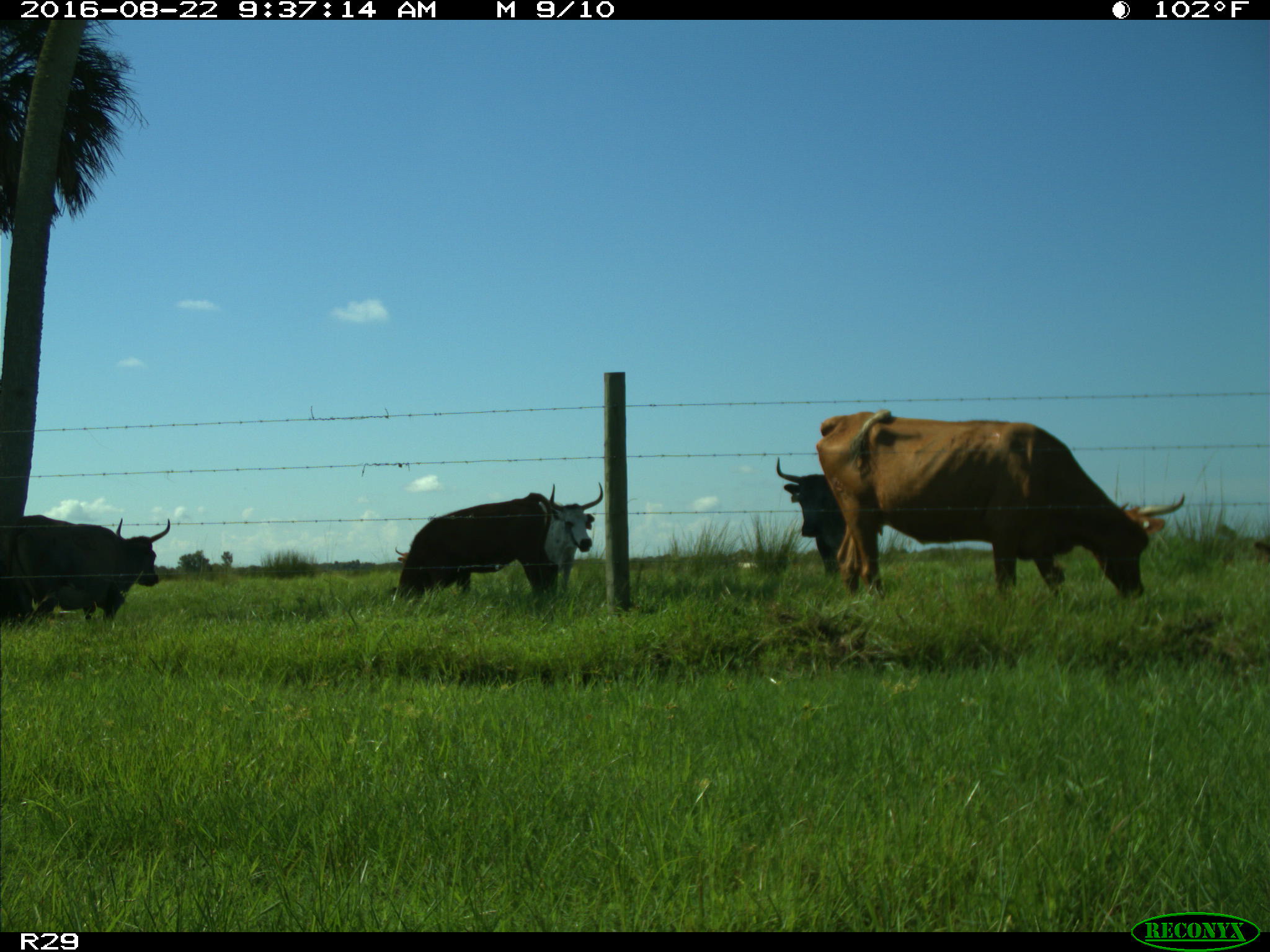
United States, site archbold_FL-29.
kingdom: Animalia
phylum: Chordata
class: Mammalia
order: Artiodactyla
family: Bovidae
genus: Bos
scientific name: Bos taurus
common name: domestic cow